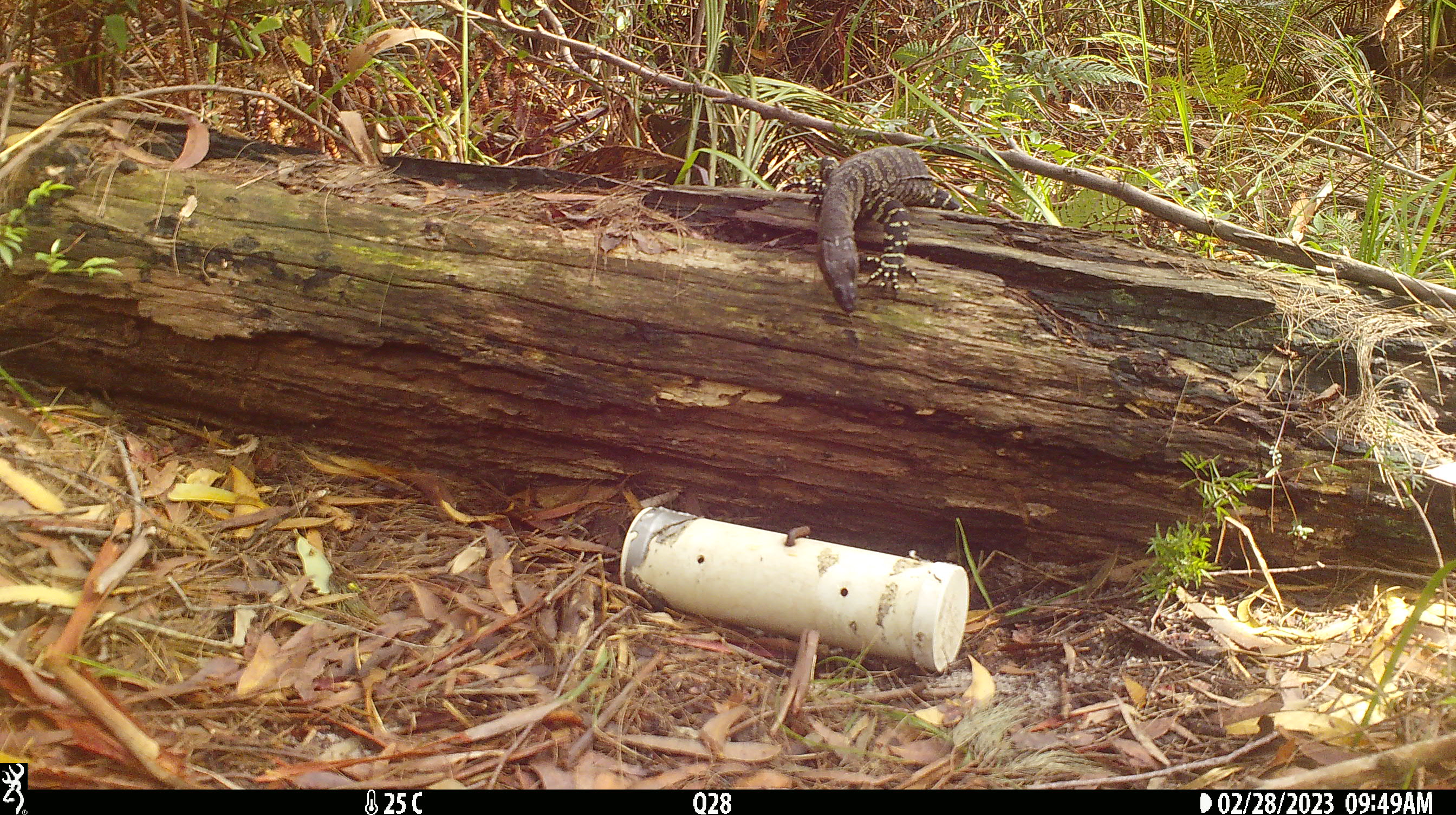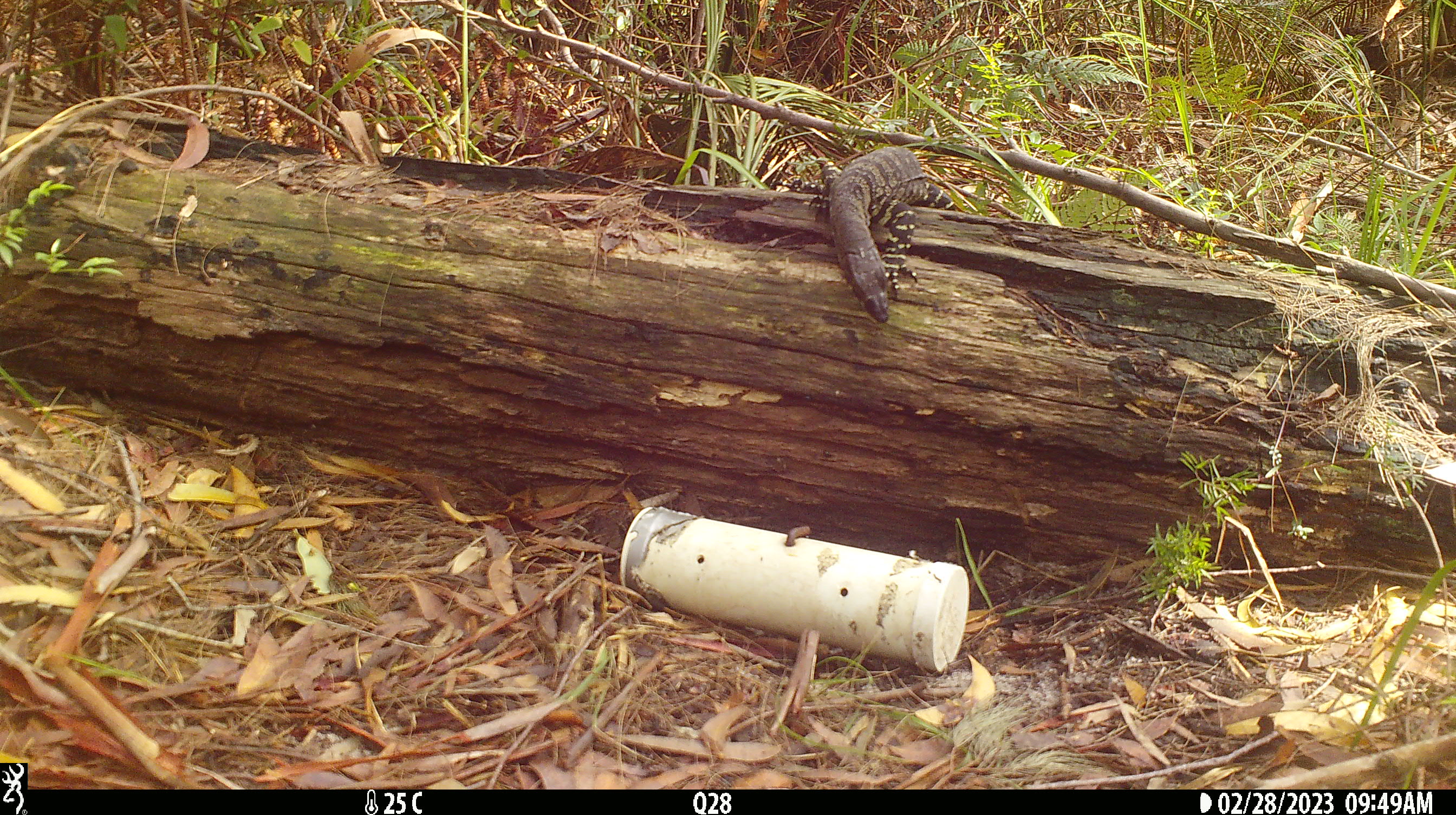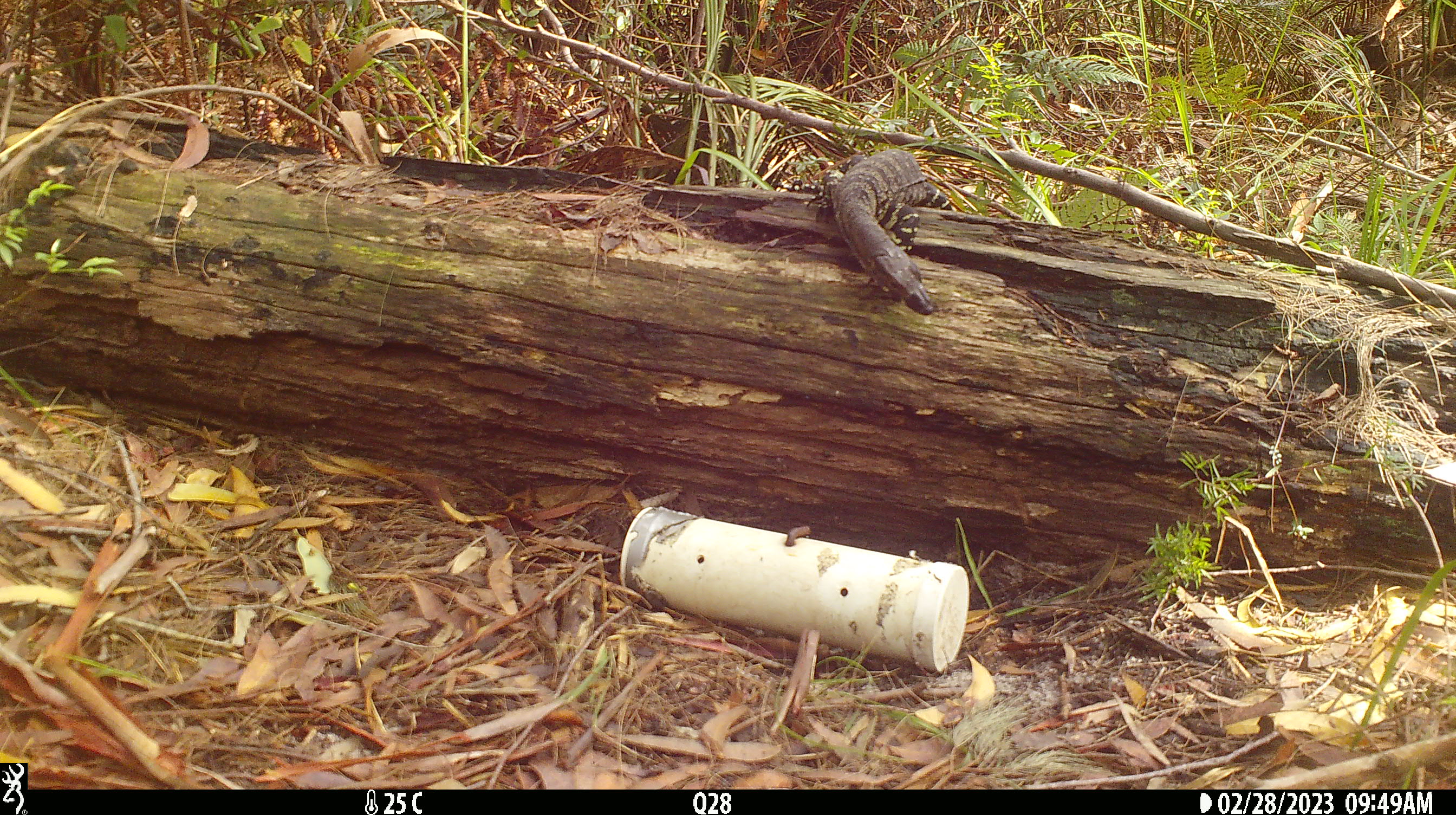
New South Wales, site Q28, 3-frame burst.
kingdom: Animalia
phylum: Chordata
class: Reptilia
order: Squamata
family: Varanidae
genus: Varanus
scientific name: Varanus varius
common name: lace monitor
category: goanna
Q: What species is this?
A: Goanna (lace monitor) (Varanus varius).